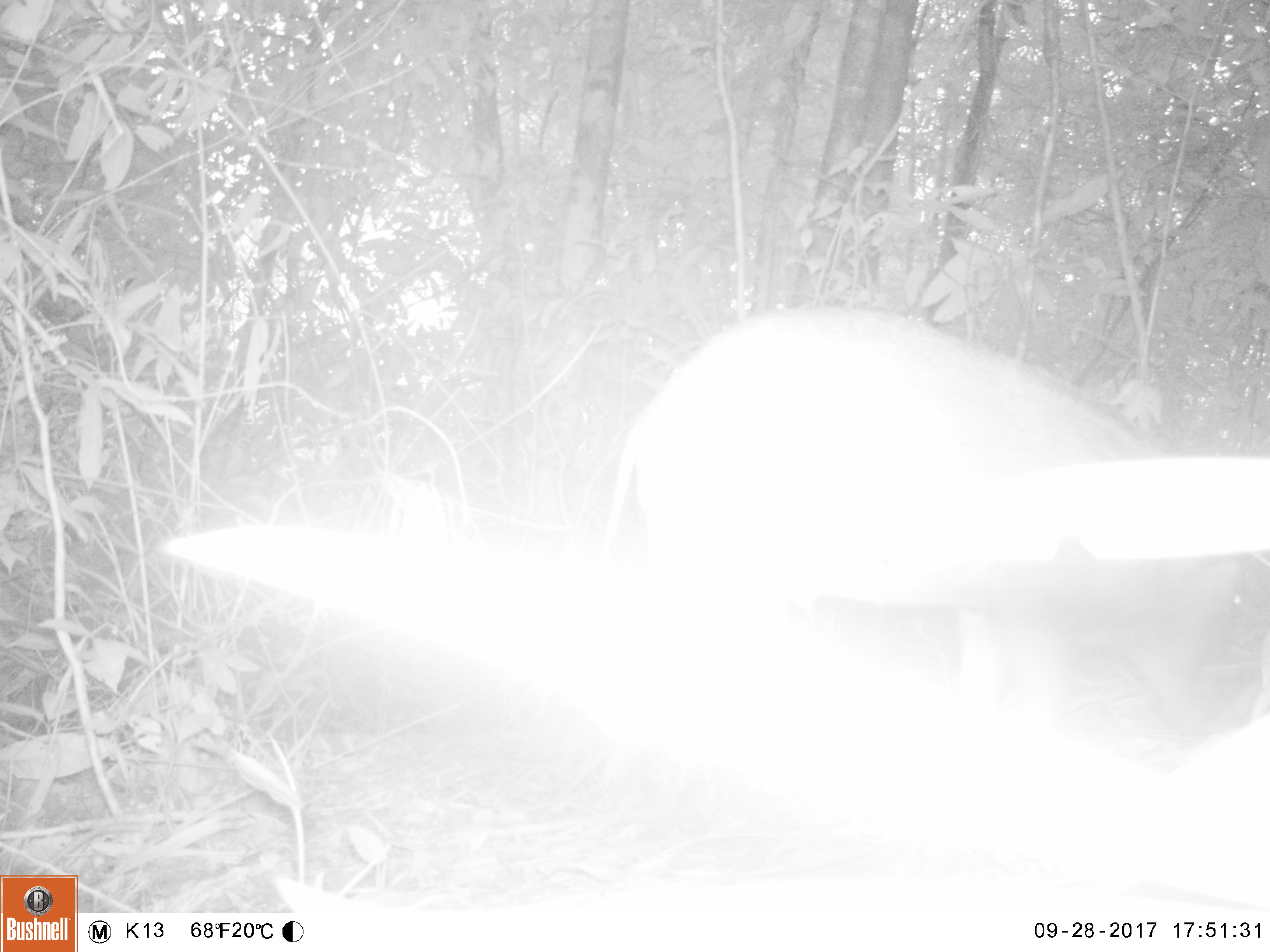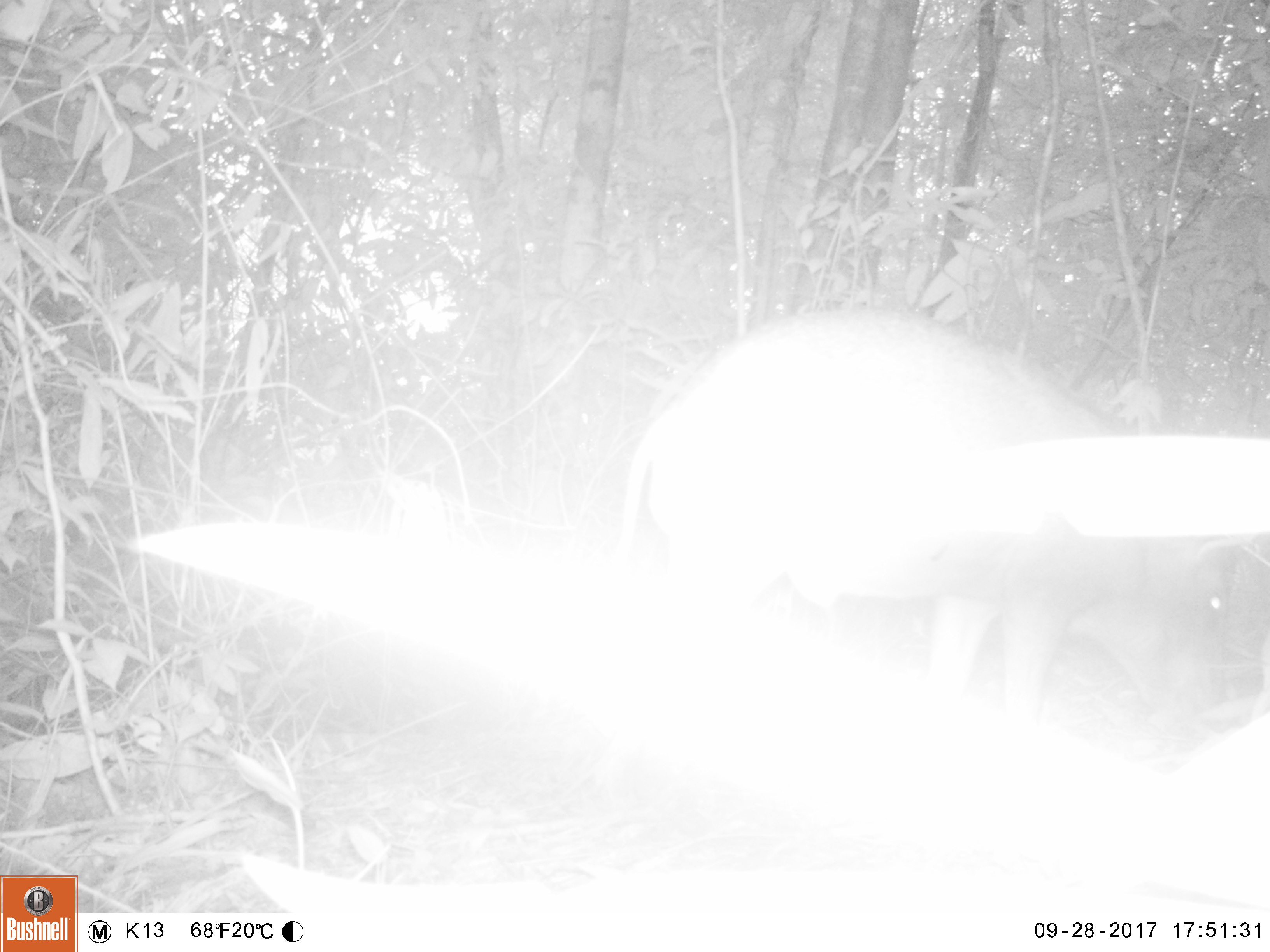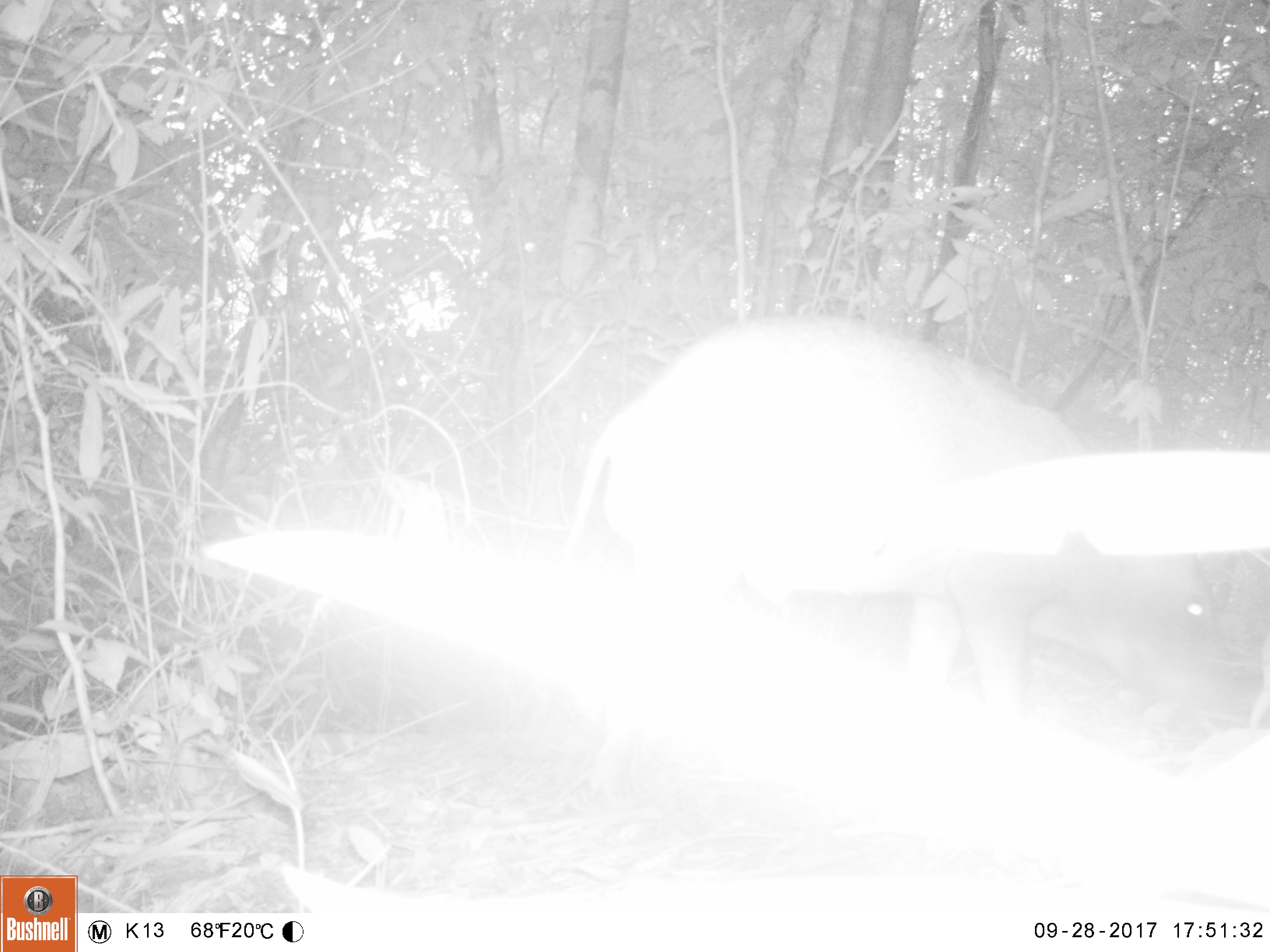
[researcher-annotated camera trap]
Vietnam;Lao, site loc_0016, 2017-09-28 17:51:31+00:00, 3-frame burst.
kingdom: Animalia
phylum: Chordata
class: Mammalia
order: Artiodactyla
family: Suidae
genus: Sus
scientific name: Sus scrofa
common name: eurasian wild pig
Eurasian wild pig (Sus scrofa). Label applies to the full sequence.